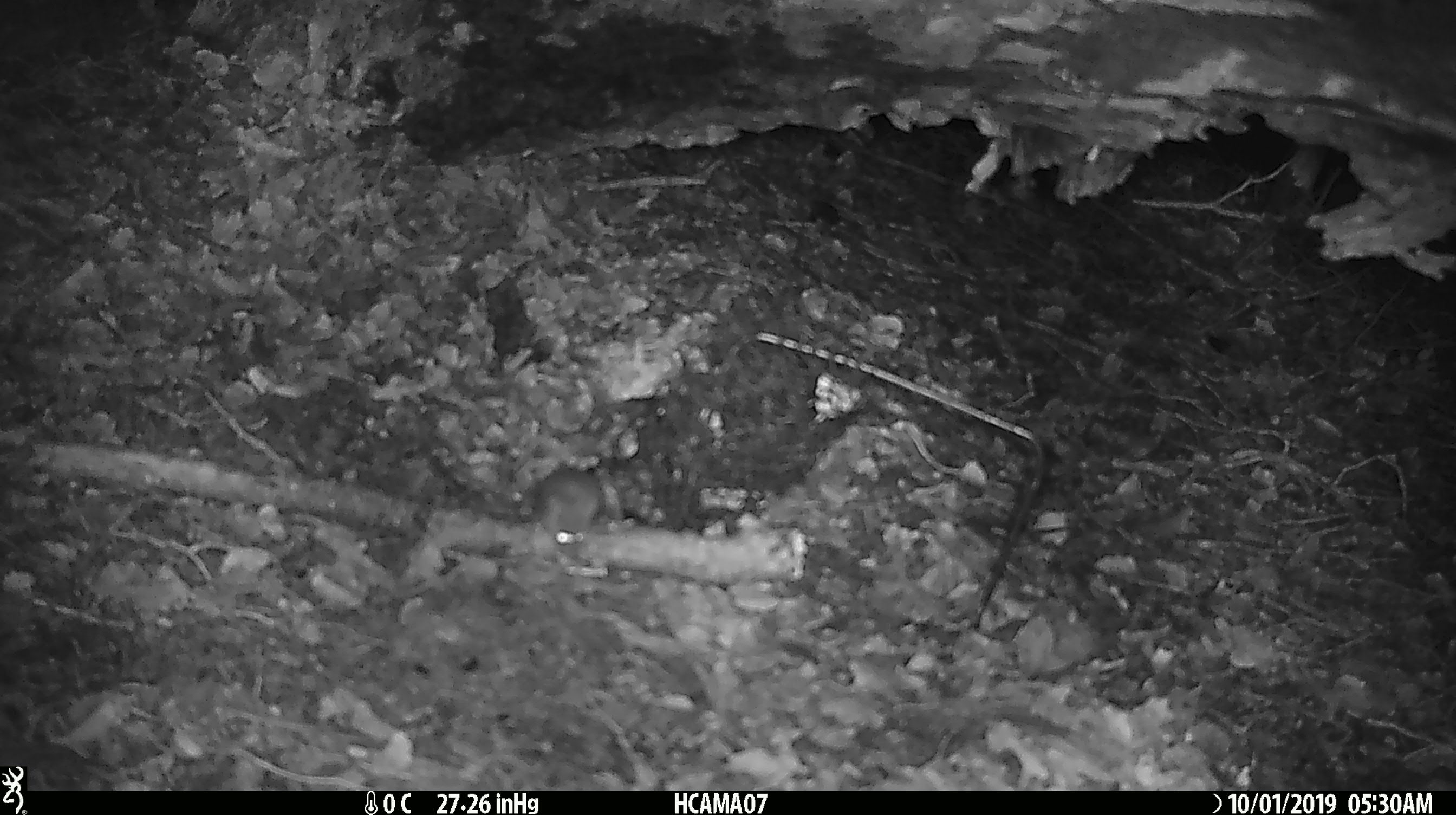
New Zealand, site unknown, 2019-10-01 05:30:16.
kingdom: Animalia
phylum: Chordata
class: Mammalia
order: Rodentia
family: Muridae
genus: Mus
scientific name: Mus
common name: mouse